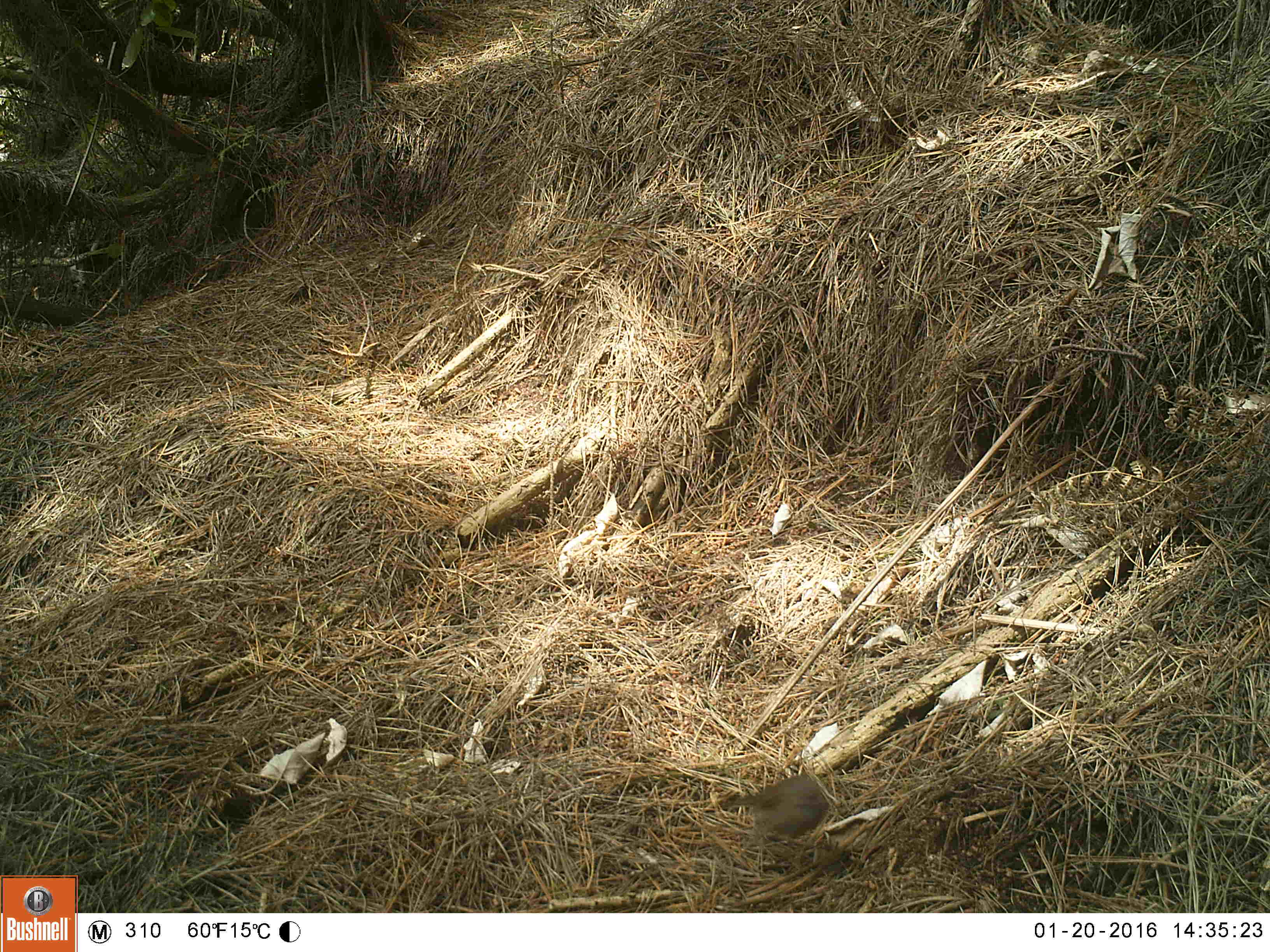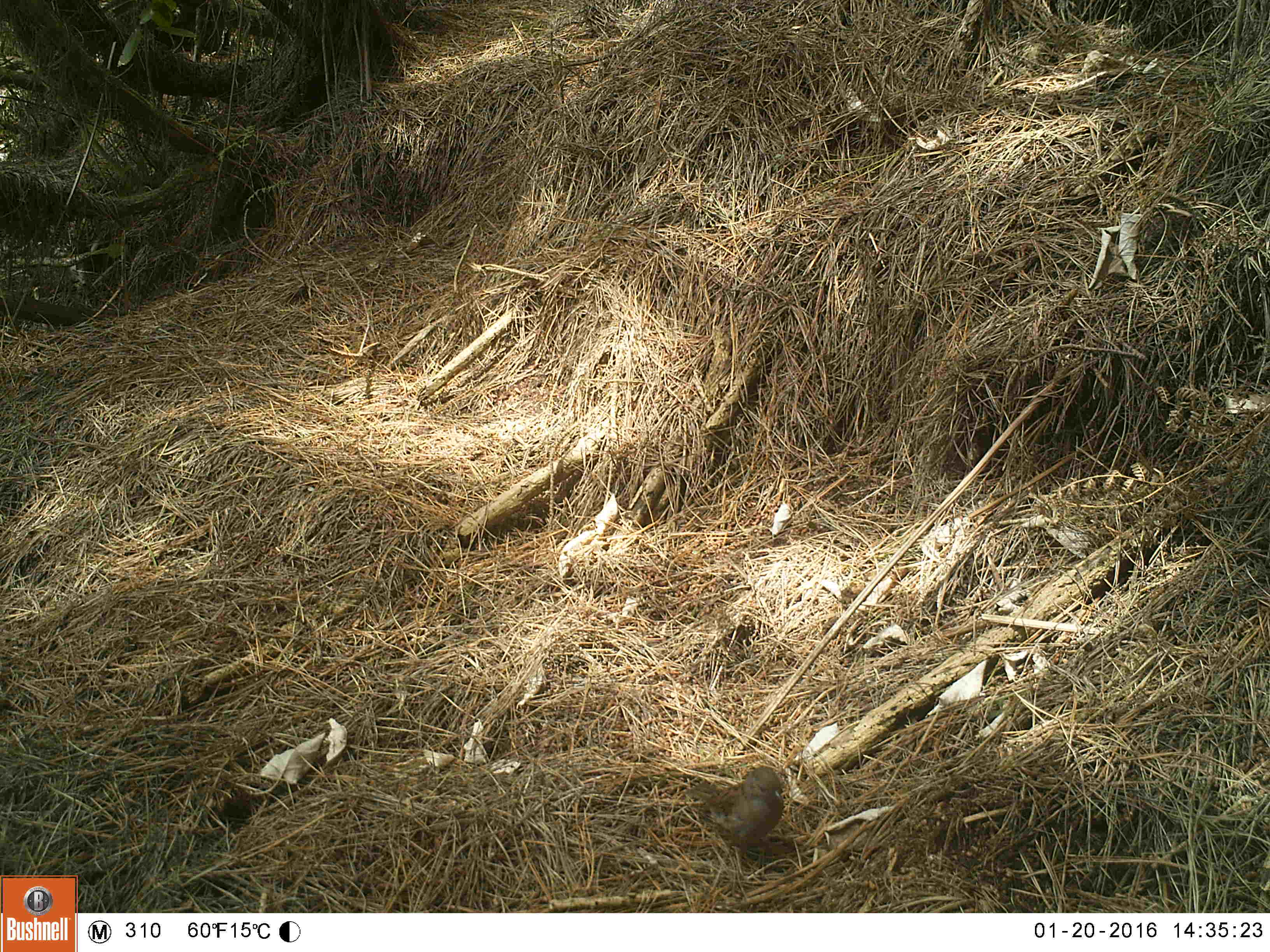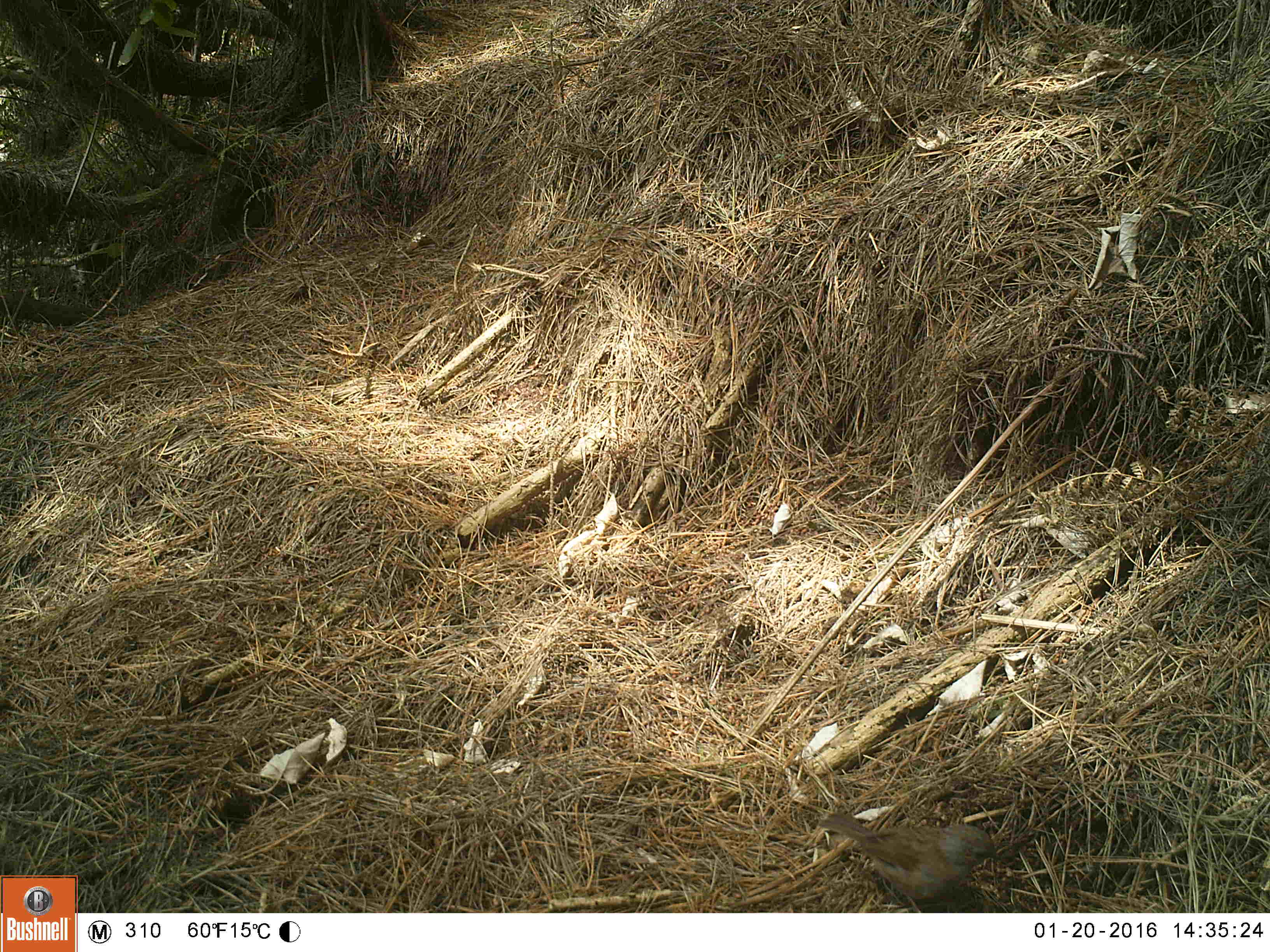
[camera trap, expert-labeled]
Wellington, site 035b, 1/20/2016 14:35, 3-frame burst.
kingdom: Animalia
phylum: Chordata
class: Aves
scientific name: Aves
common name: bird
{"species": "bird (Aves)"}